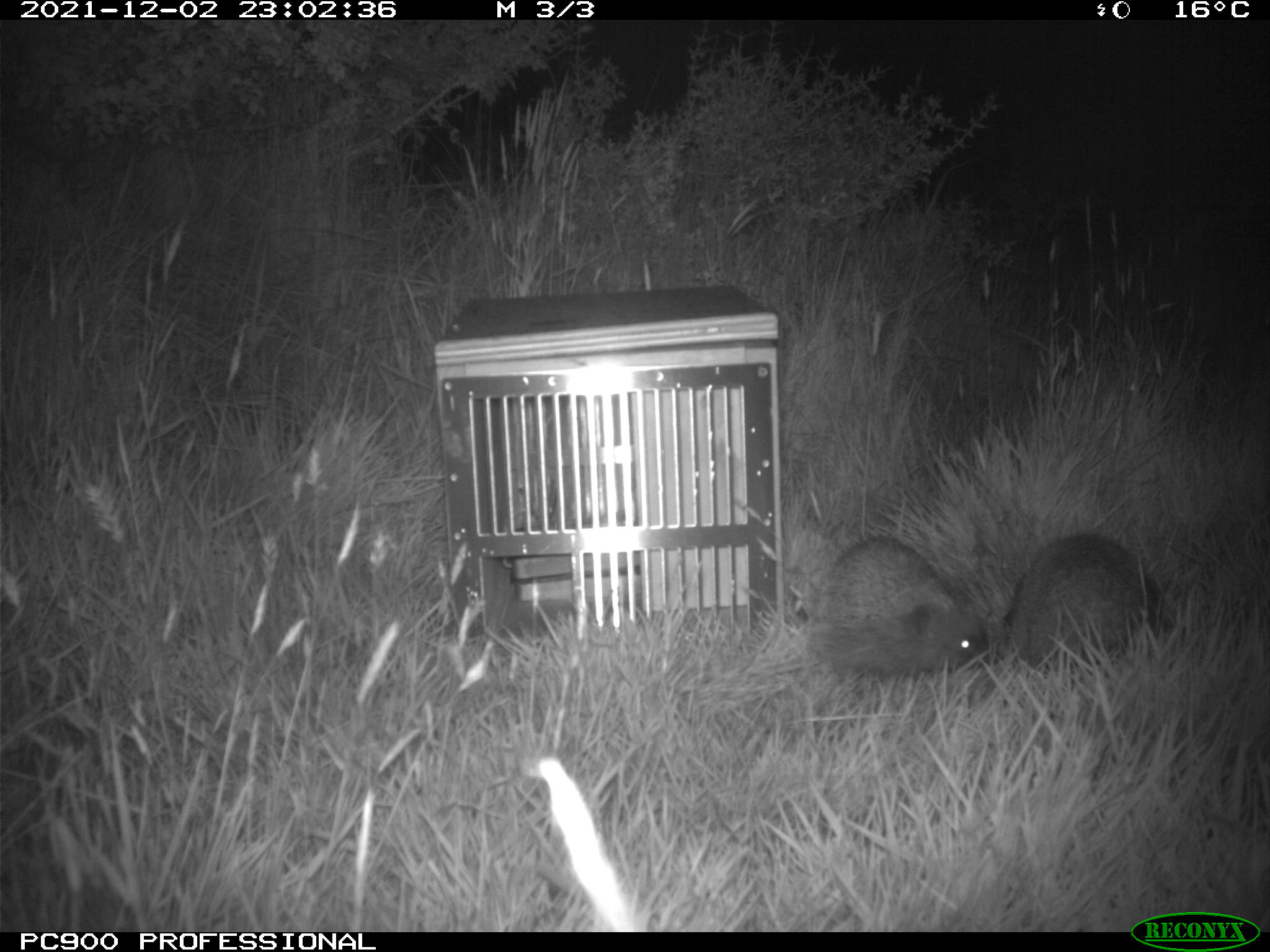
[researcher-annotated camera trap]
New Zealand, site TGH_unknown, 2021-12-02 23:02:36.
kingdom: Animalia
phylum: Chordata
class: Mammalia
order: Eulipotyphla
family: Erinaceidae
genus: Erinaceus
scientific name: Erinaceus europaeus europaeus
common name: european hedgehog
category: hedgehog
Hedgehog (european hedgehog) (Erinaceus europaeus europaeus).